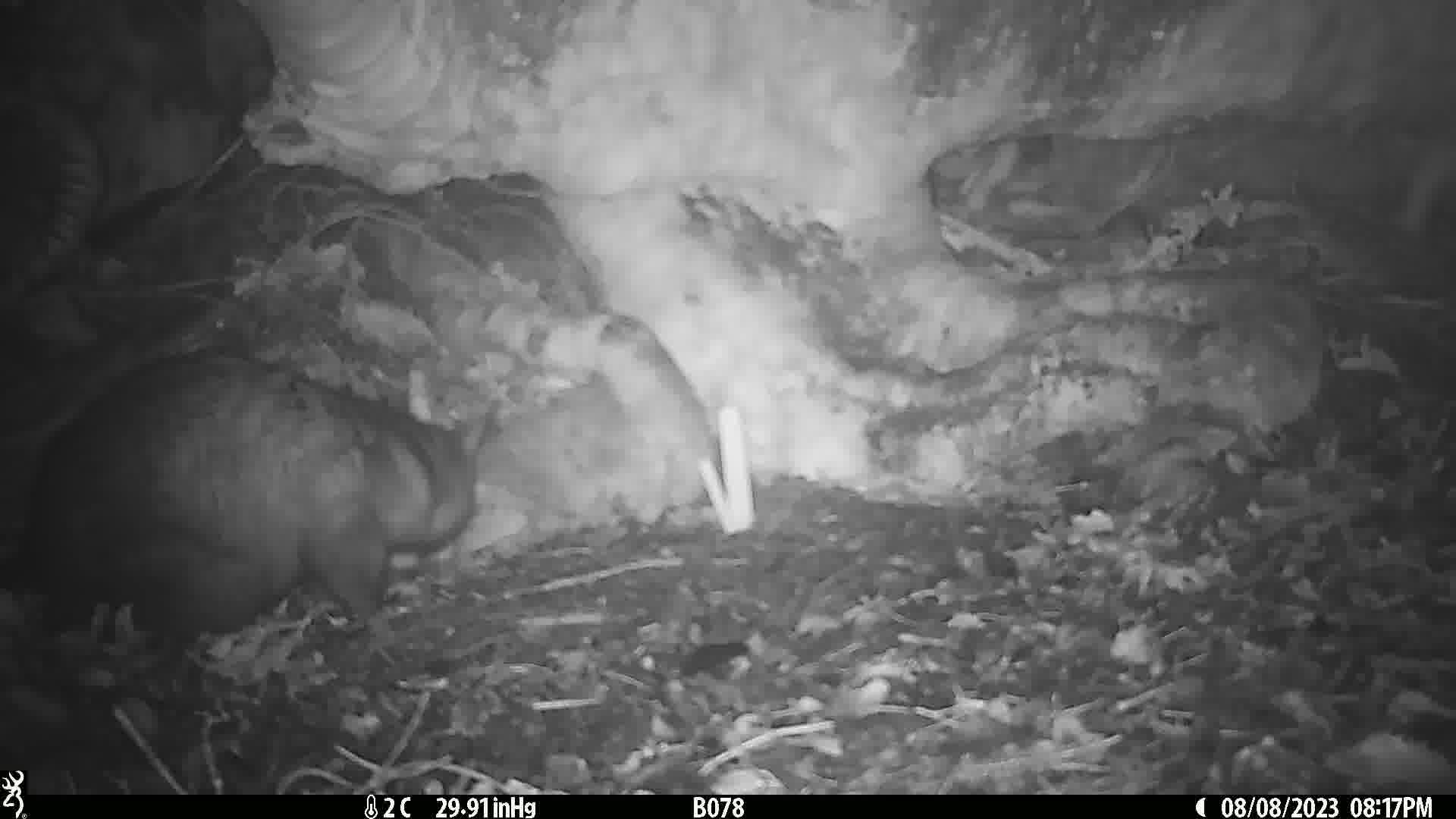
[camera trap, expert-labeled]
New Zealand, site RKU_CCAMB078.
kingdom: Animalia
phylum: Chordata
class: Mammalia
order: Diprotodontia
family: Phalangeridae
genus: Trichosurus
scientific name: Trichosurus vulpecula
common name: common brushtail possum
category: possum